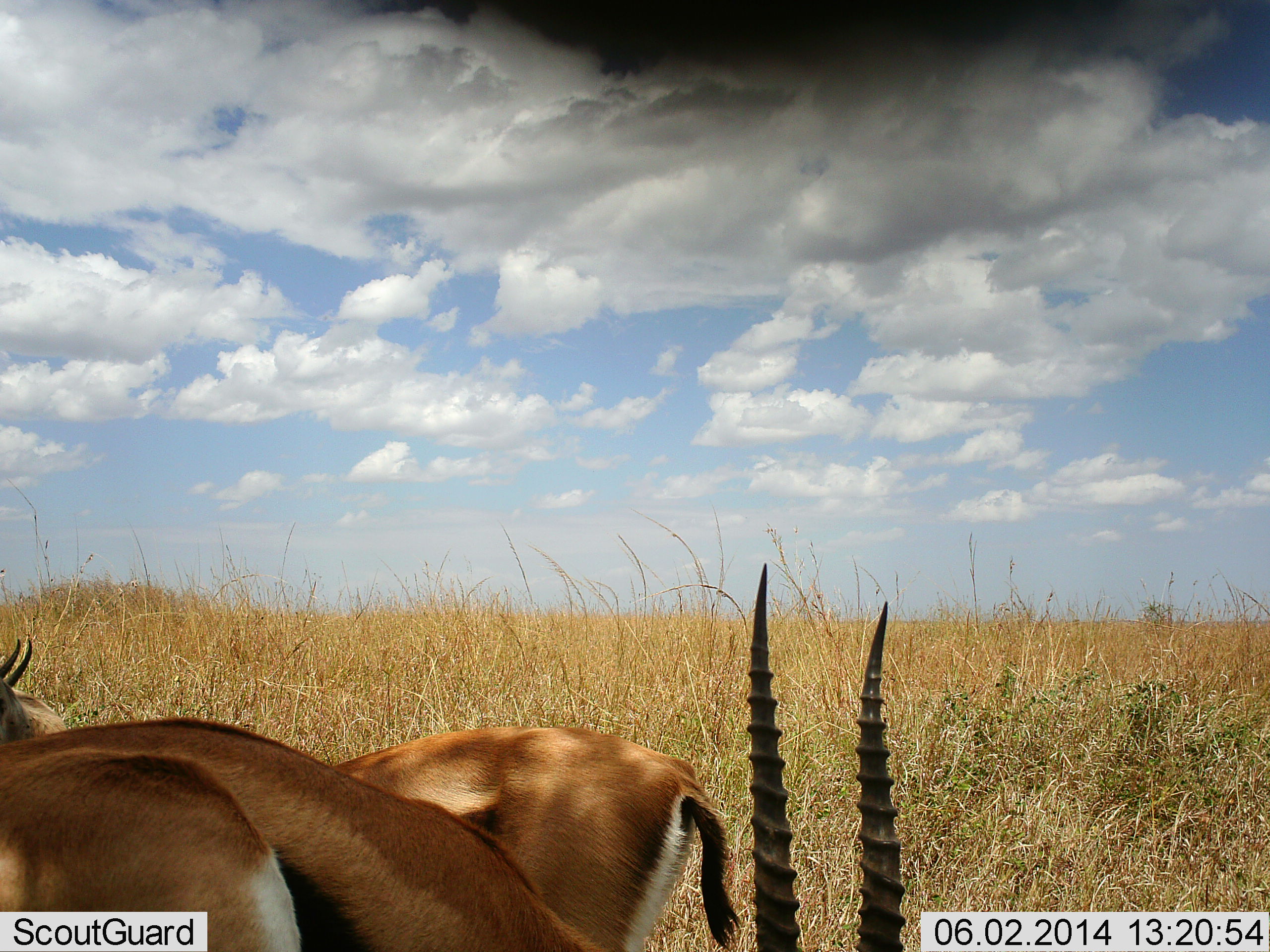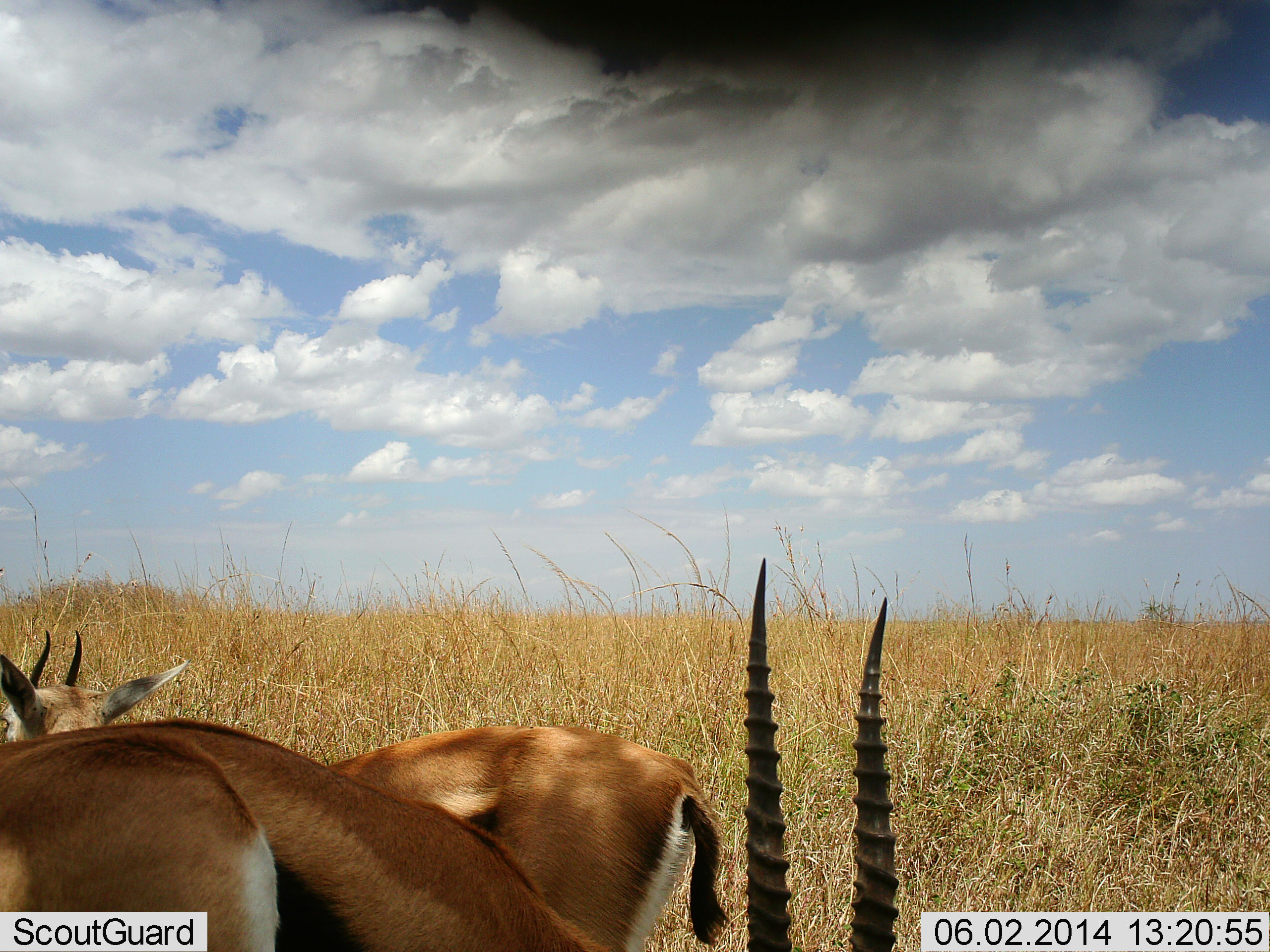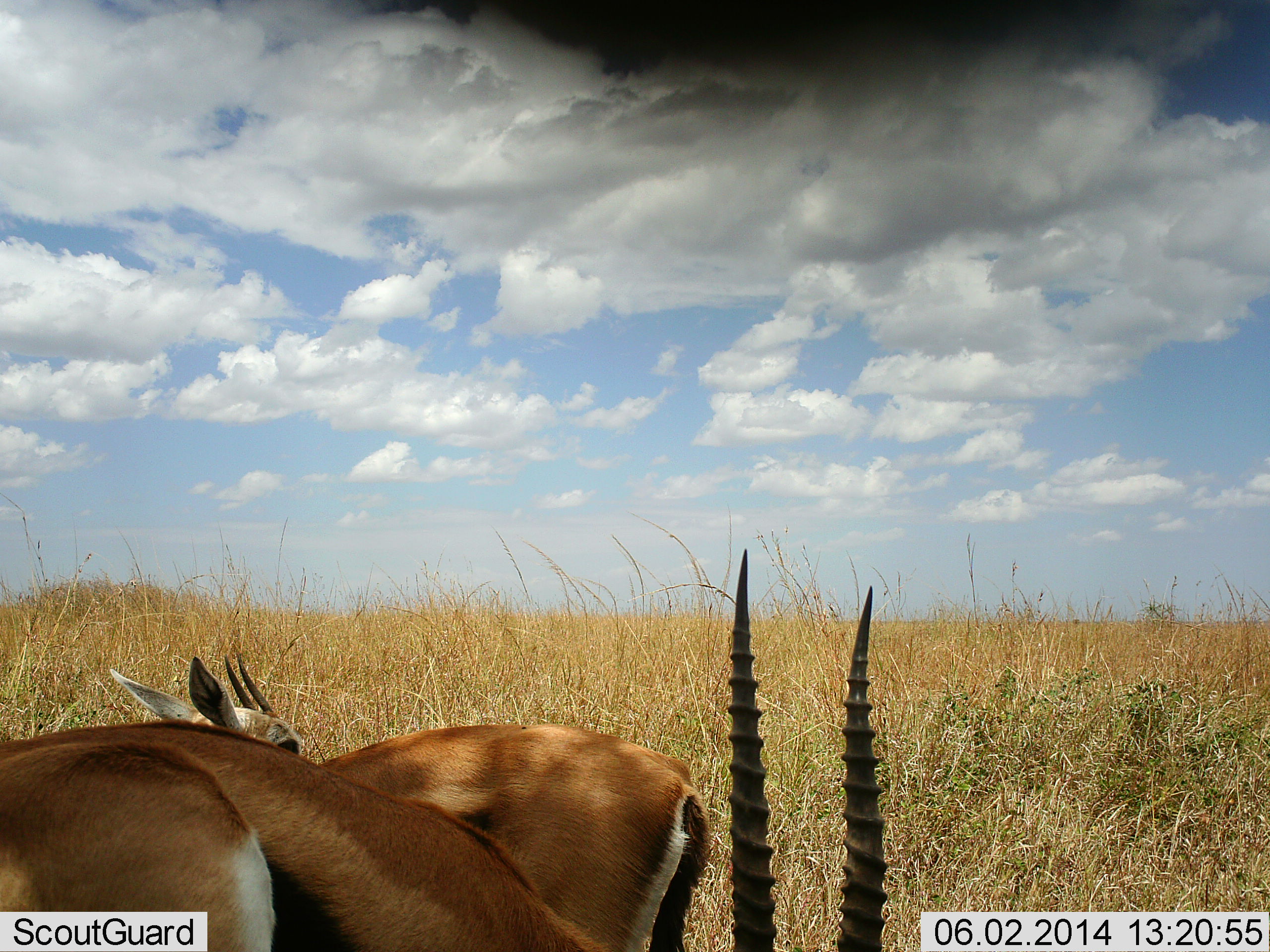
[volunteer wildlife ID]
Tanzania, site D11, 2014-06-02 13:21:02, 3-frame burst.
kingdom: Animalia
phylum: Chordata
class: Mammalia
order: Artiodactyla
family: Bovidae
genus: Eudorcas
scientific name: Eudorcas thomsonii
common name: thomson's gazelle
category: gazellethomsons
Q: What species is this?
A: Gazellethomsons (thomson's gazelle) (Eudorcas thomsonii).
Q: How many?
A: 3.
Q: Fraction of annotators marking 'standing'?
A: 80%.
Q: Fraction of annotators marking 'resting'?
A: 7%.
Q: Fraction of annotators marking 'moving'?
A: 11%.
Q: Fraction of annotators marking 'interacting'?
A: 9%.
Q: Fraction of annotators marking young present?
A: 2%.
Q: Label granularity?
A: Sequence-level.